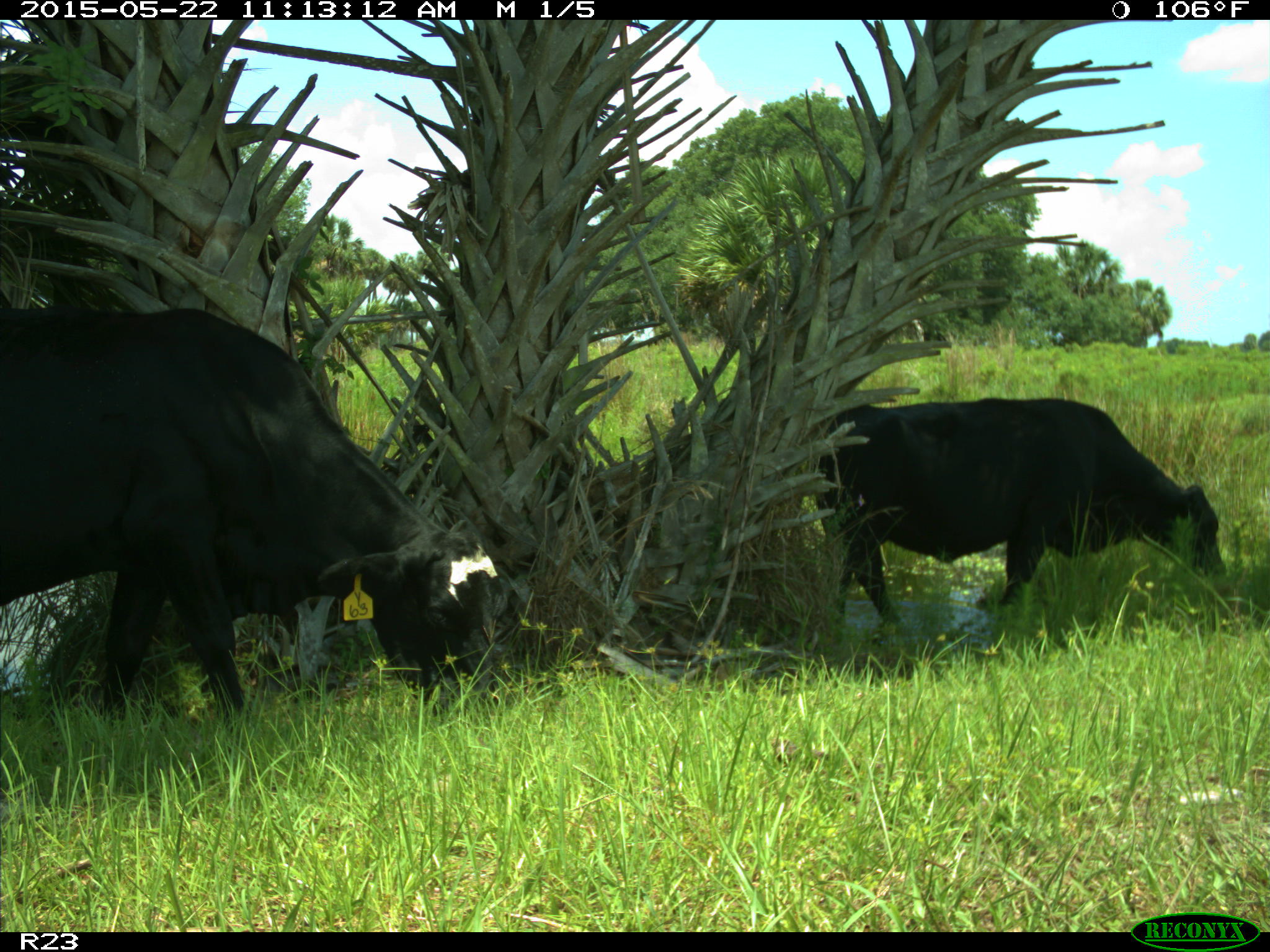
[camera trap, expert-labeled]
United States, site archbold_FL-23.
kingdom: Animalia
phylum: Chordata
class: Mammalia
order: Artiodactyla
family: Bovidae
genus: Bos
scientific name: Bos taurus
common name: domestic cow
Bos taurus (domestic cow).